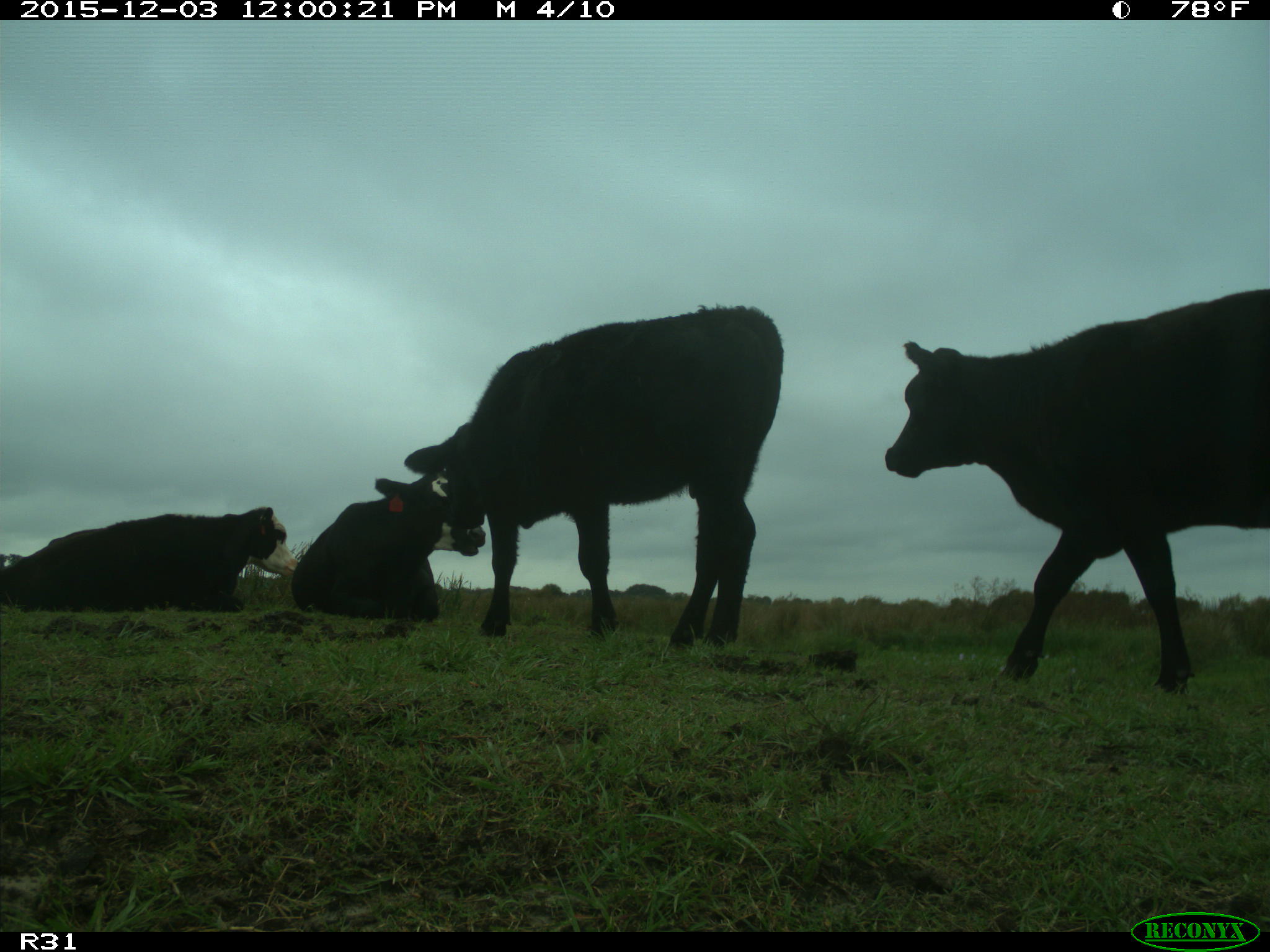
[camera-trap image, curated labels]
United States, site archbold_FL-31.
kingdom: Animalia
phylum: Chordata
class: Mammalia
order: Artiodactyla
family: Bovidae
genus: Bos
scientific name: Bos taurus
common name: domestic cow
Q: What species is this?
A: Bos taurus (domestic cow).